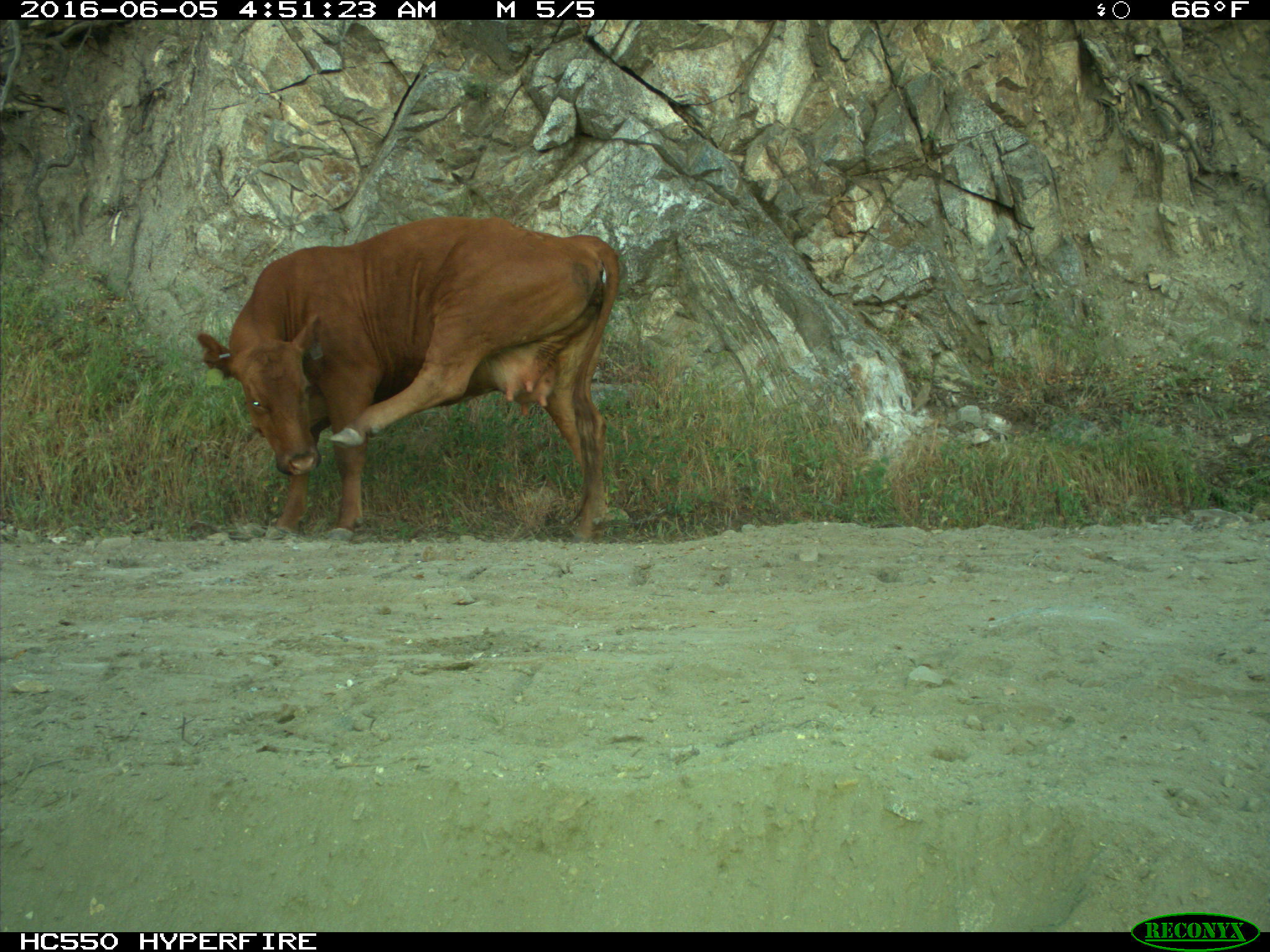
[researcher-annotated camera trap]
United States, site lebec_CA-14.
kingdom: Animalia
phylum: Chordata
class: Mammalia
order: Artiodactyla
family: Bovidae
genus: Bos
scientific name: Bos taurus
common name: domestic cow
Bos taurus (domestic cow).